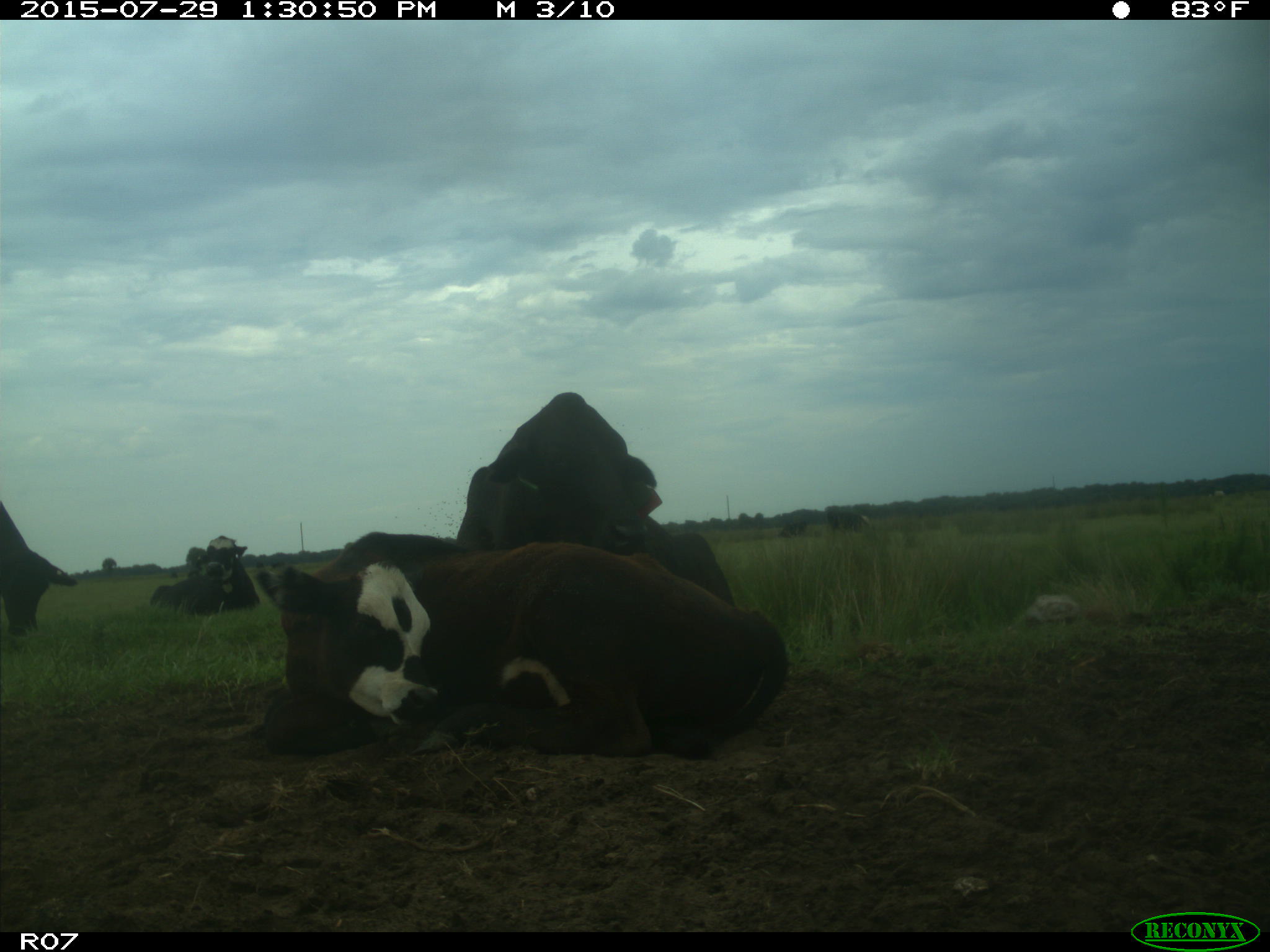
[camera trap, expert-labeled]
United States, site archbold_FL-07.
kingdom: Animalia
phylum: Chordata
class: Mammalia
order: Artiodactyla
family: Bovidae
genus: Bos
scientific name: Bos taurus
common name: domestic cow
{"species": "Bos taurus (domestic cow)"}